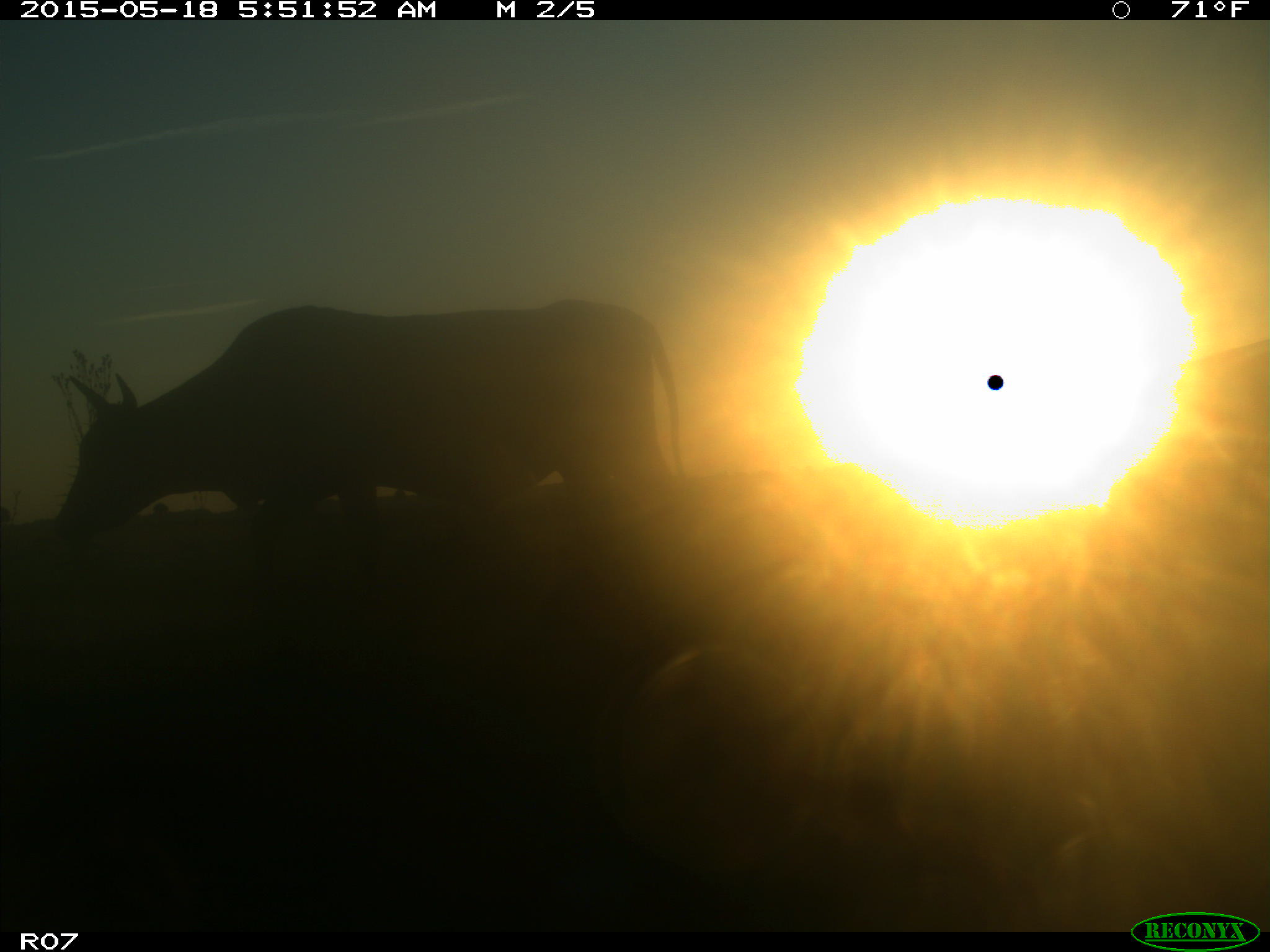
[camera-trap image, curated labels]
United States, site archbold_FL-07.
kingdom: Animalia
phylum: Chordata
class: Mammalia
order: Artiodactyla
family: Bovidae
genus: Bos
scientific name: Bos taurus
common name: domestic cow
Bos taurus (domestic cow).